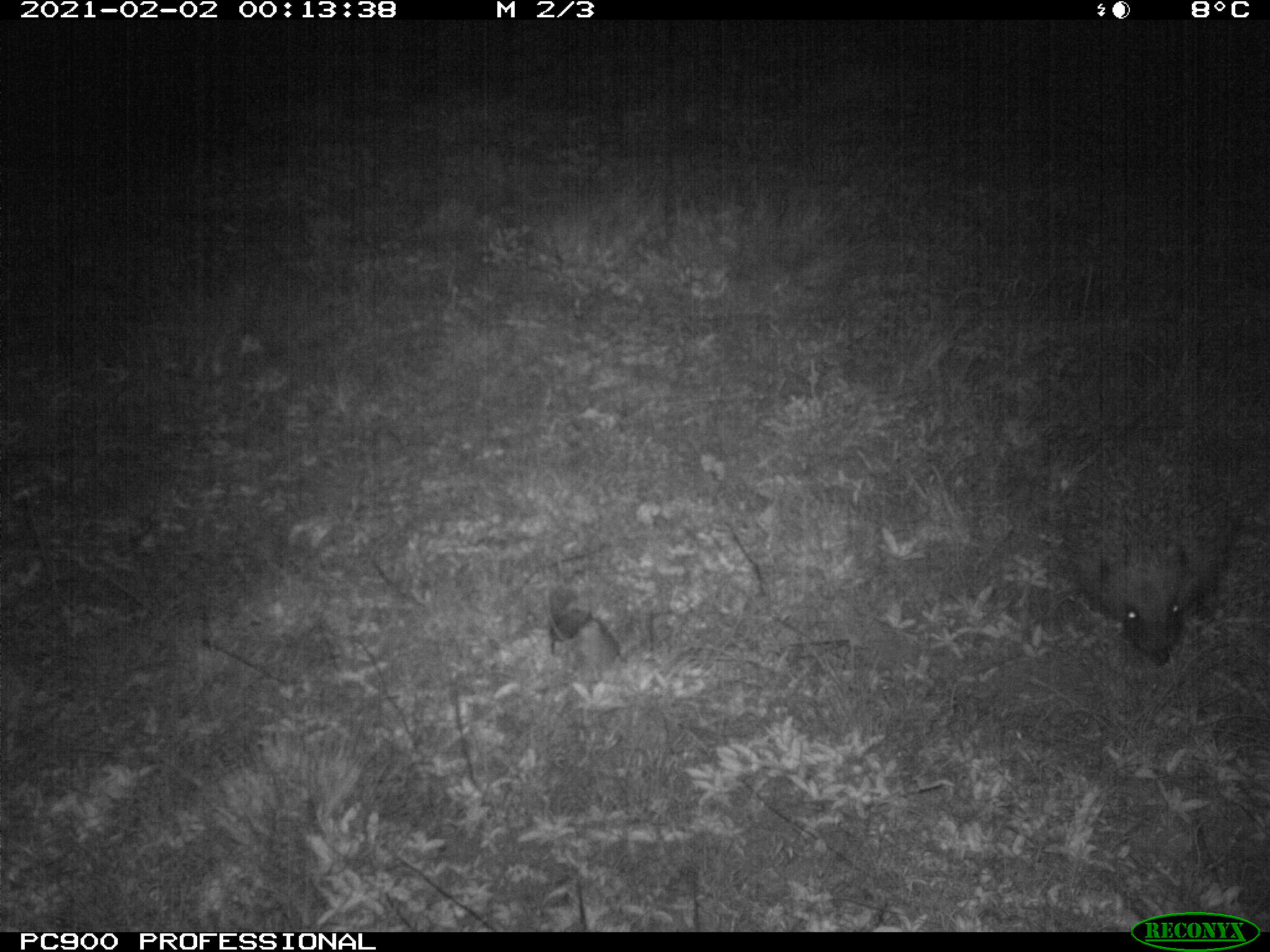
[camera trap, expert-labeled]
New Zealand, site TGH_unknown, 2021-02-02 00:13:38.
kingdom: Animalia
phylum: Chordata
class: Mammalia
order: Eulipotyphla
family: Erinaceidae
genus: Erinaceus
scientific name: Erinaceus europaeus europaeus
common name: european hedgehog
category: hedgehog